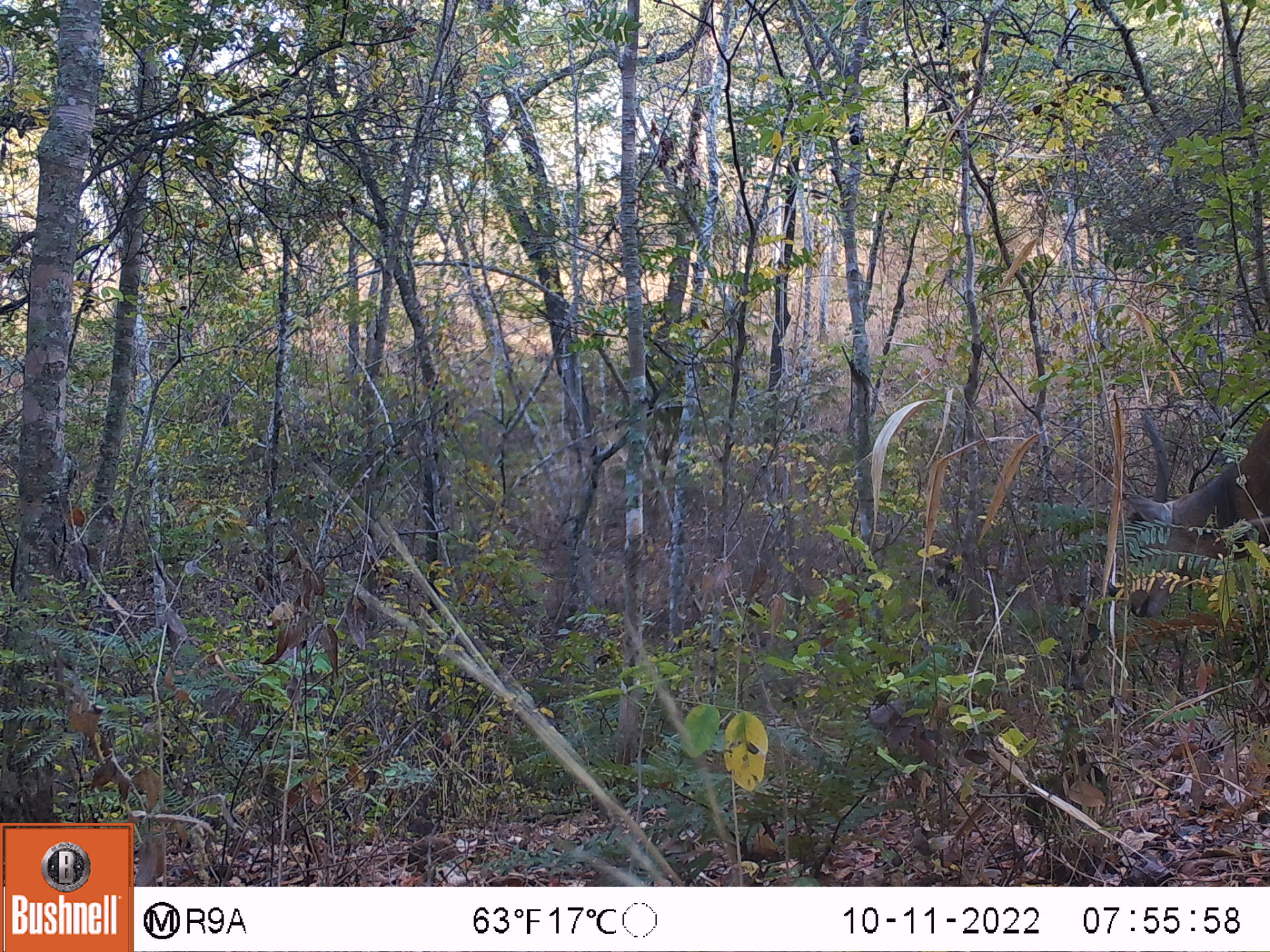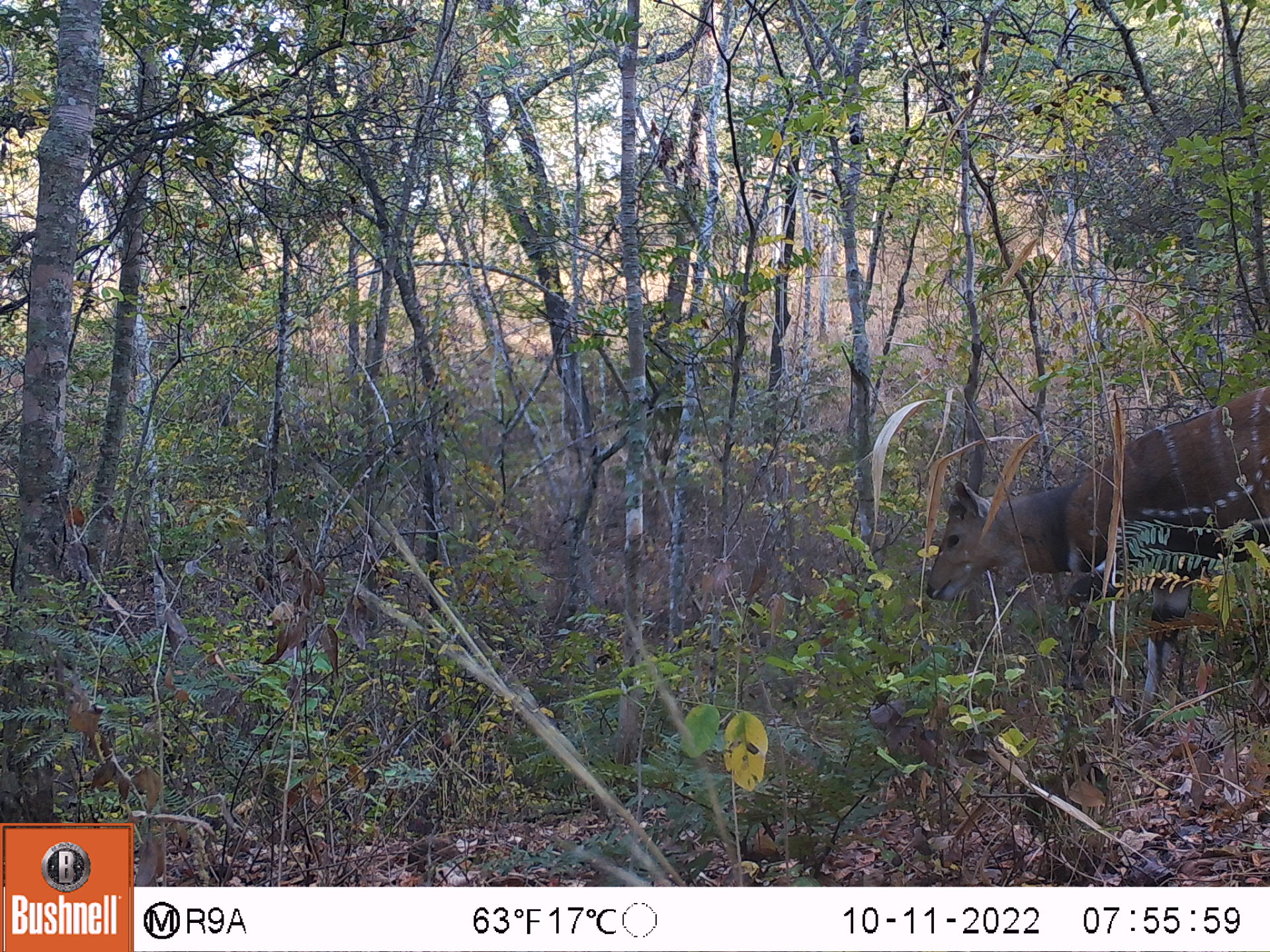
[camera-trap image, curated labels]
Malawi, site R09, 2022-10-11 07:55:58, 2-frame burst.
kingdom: Animalia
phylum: Chordata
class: Mammalia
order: Artiodactyla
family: Bovidae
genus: Tragelaphus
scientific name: Tragelaphus sylvaticus sylvaticus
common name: cape bushbuck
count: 1